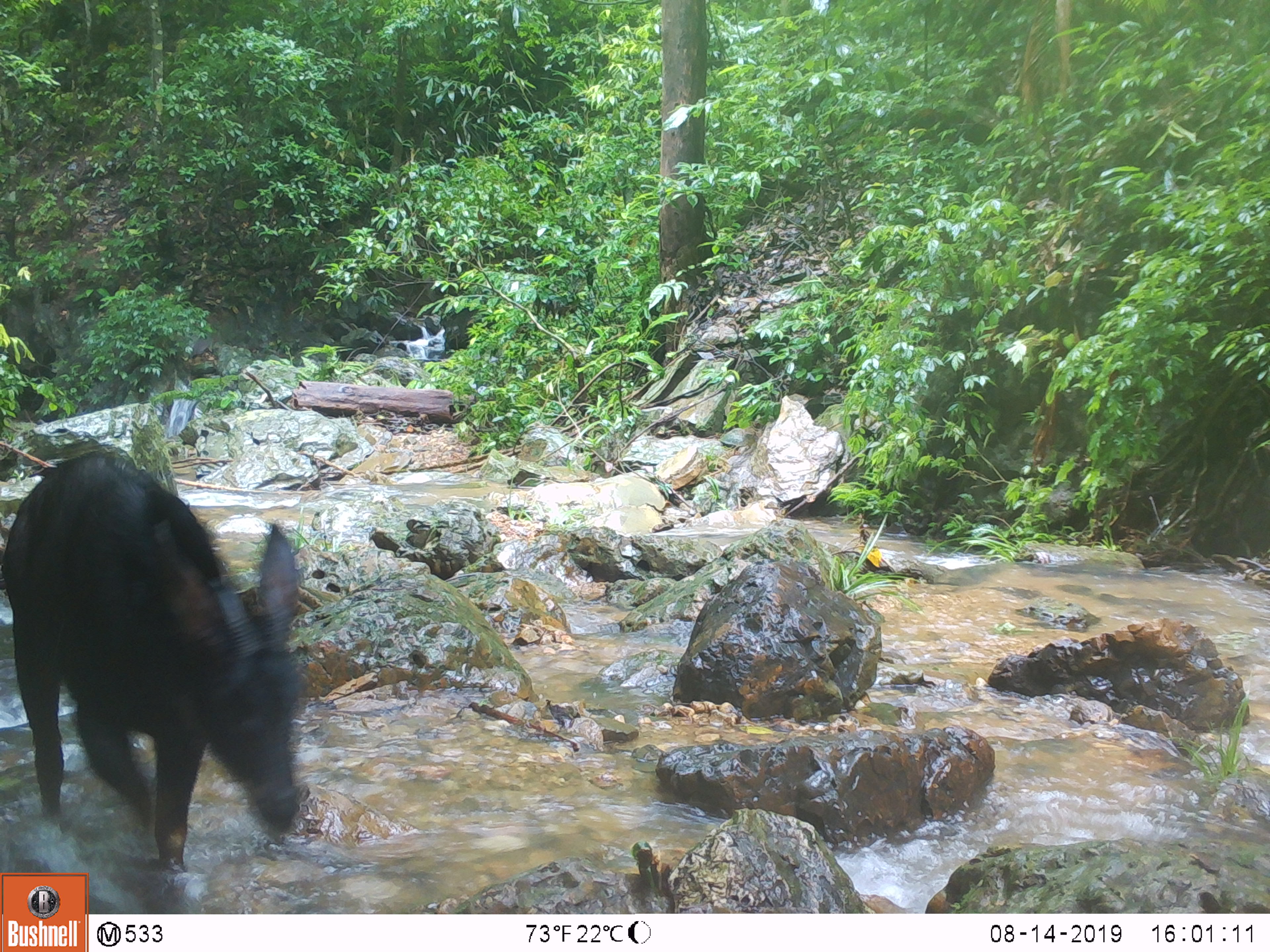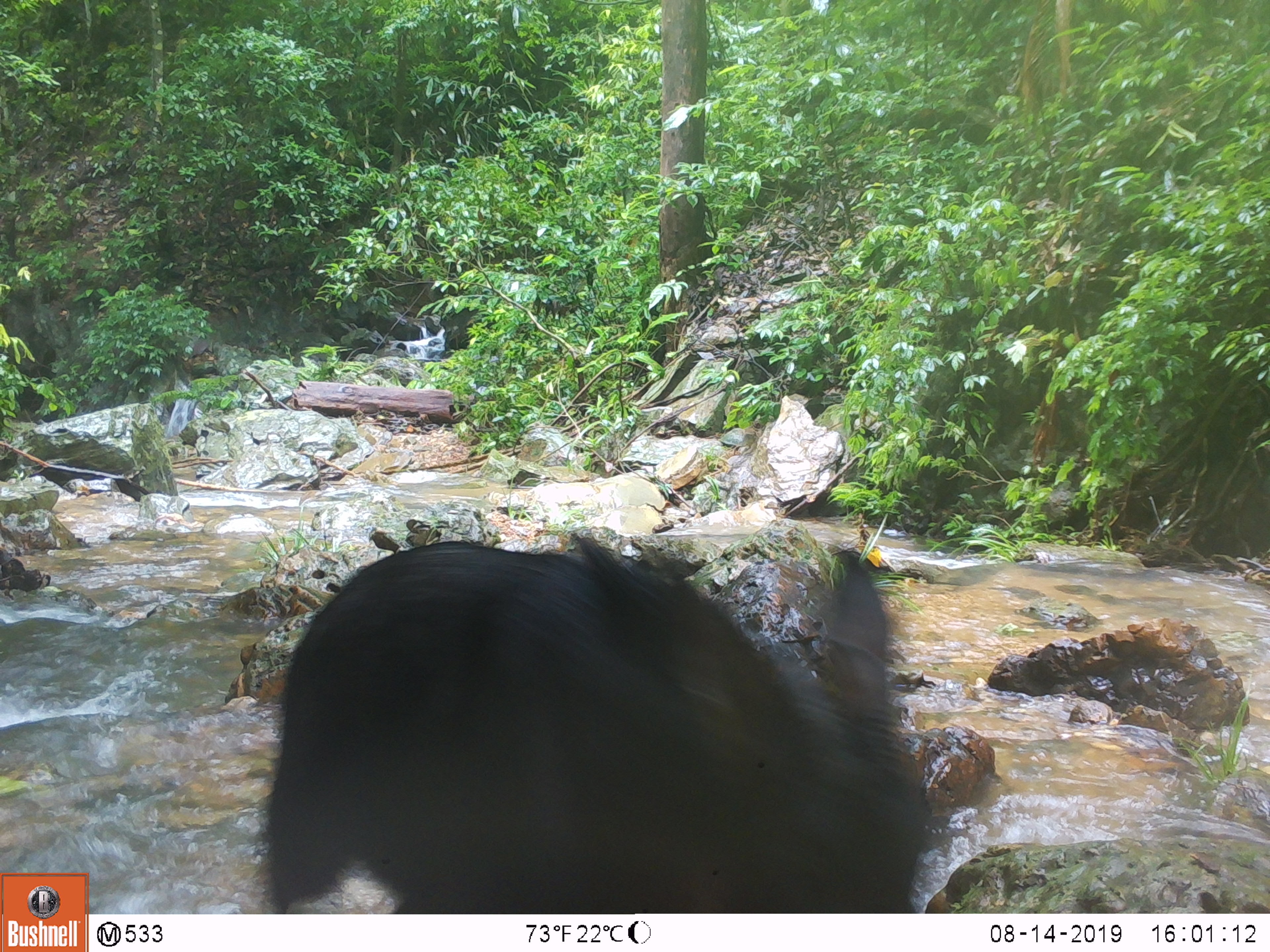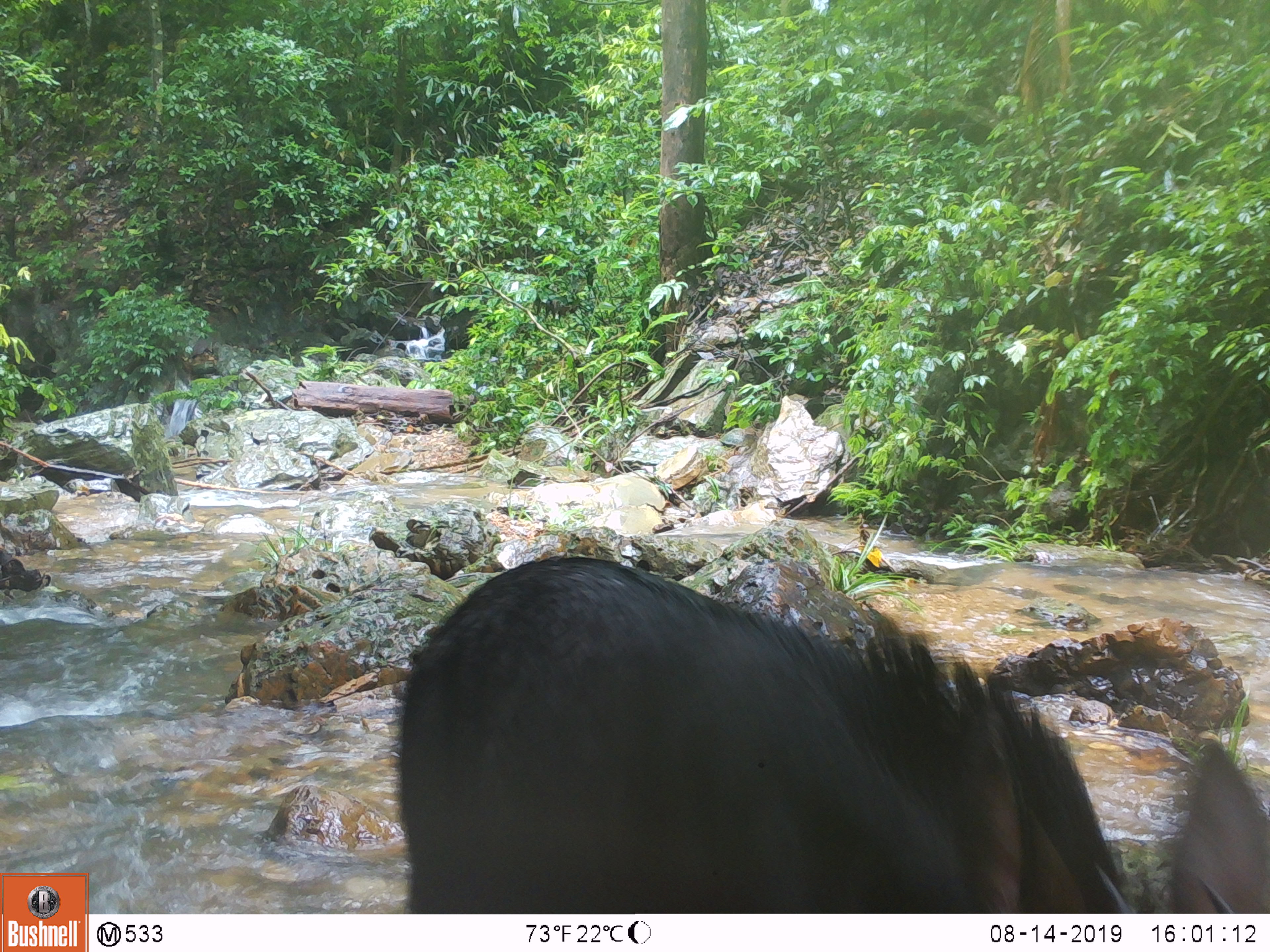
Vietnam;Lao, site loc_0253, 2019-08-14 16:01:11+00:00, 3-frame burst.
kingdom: Animalia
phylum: Chordata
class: Mammalia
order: Artiodactyla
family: Bovidae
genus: Capricornis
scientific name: Capricornis sumatraensis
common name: chinese serow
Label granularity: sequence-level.